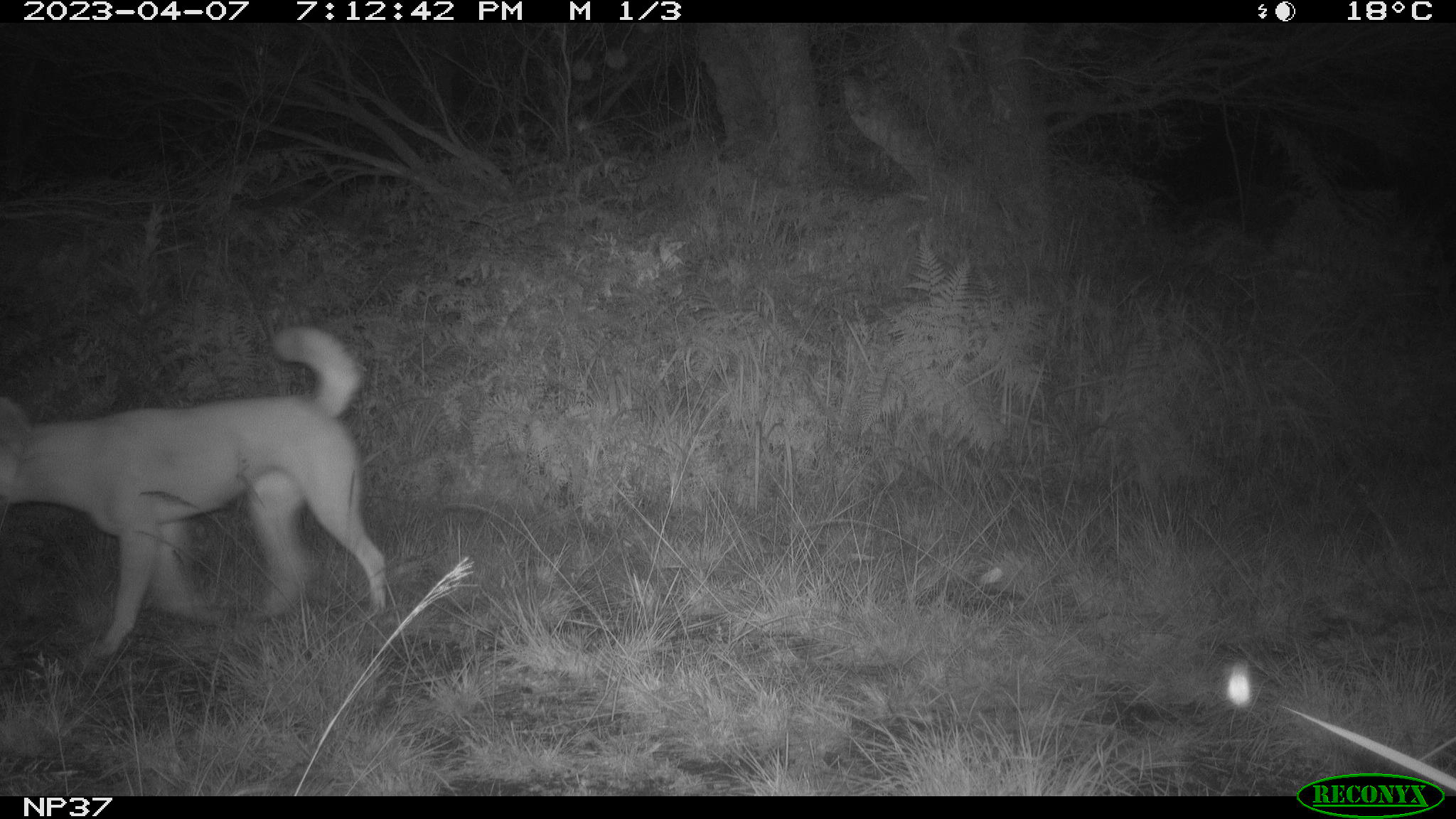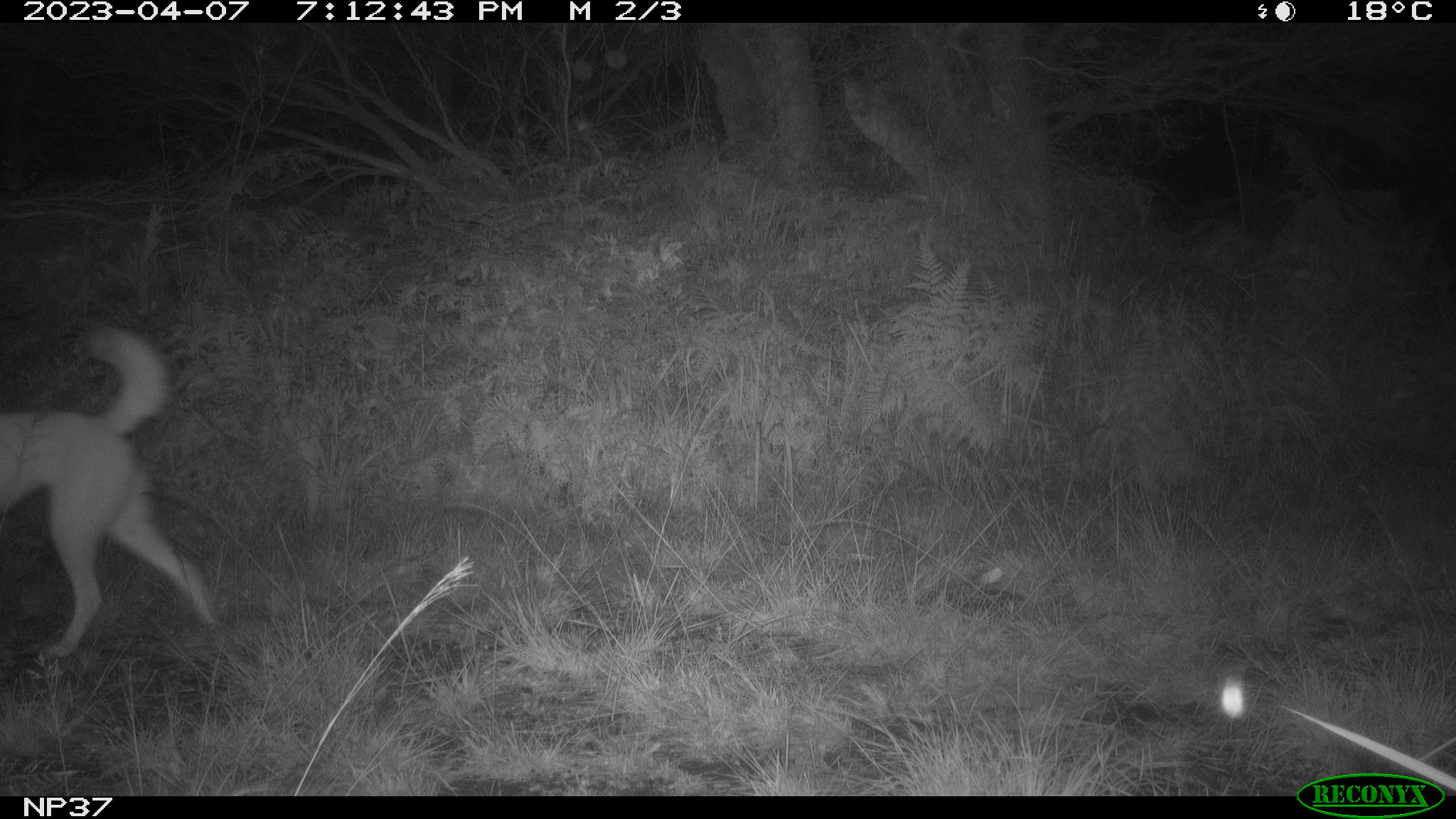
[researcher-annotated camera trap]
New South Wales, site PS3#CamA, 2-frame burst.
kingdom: Animalia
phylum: Chordata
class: Mammalia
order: Carnivora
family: Canidae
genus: Canis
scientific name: Canis familiaris dingo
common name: dingo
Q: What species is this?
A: Dingo (Canis familiaris dingo).